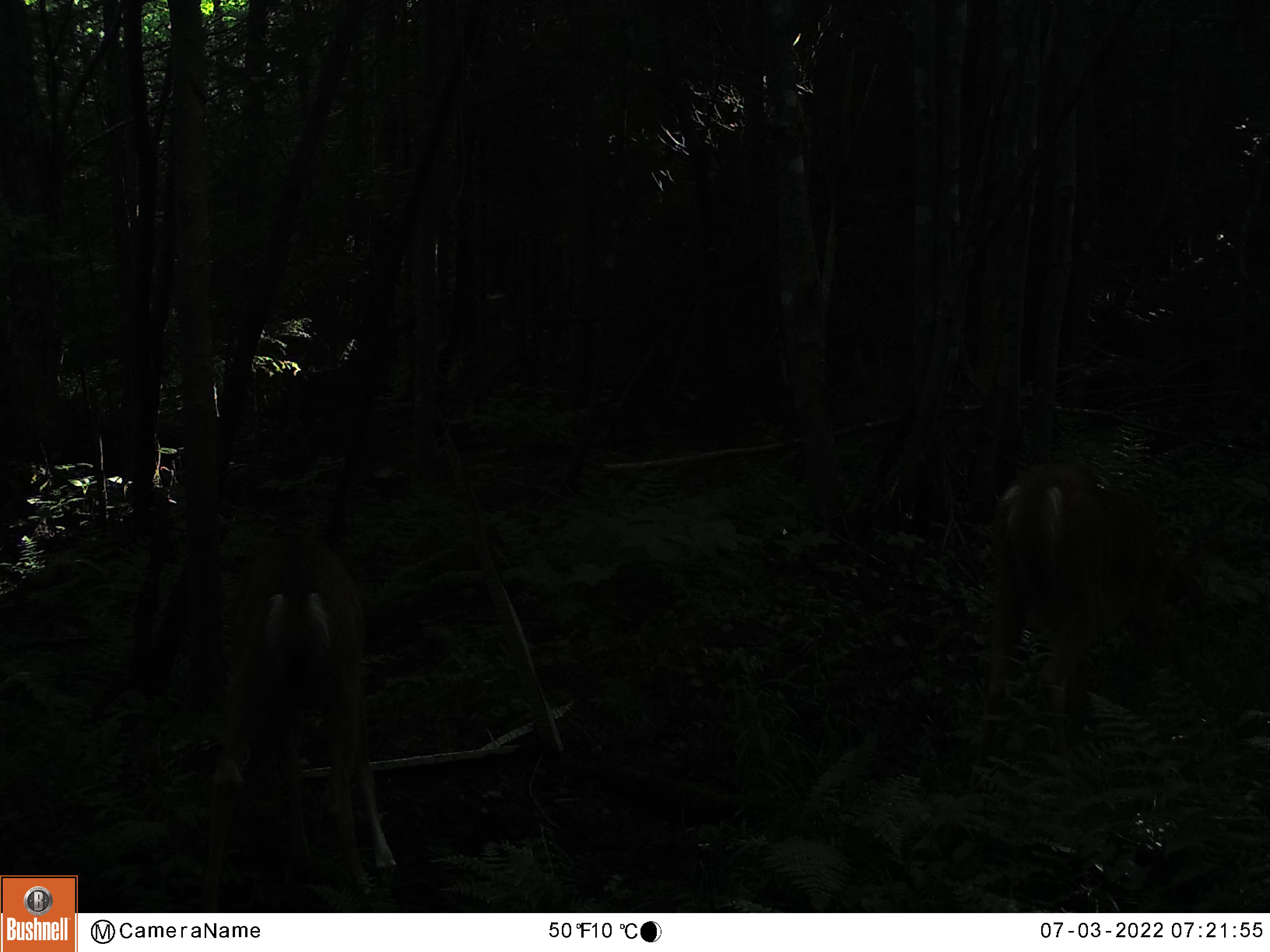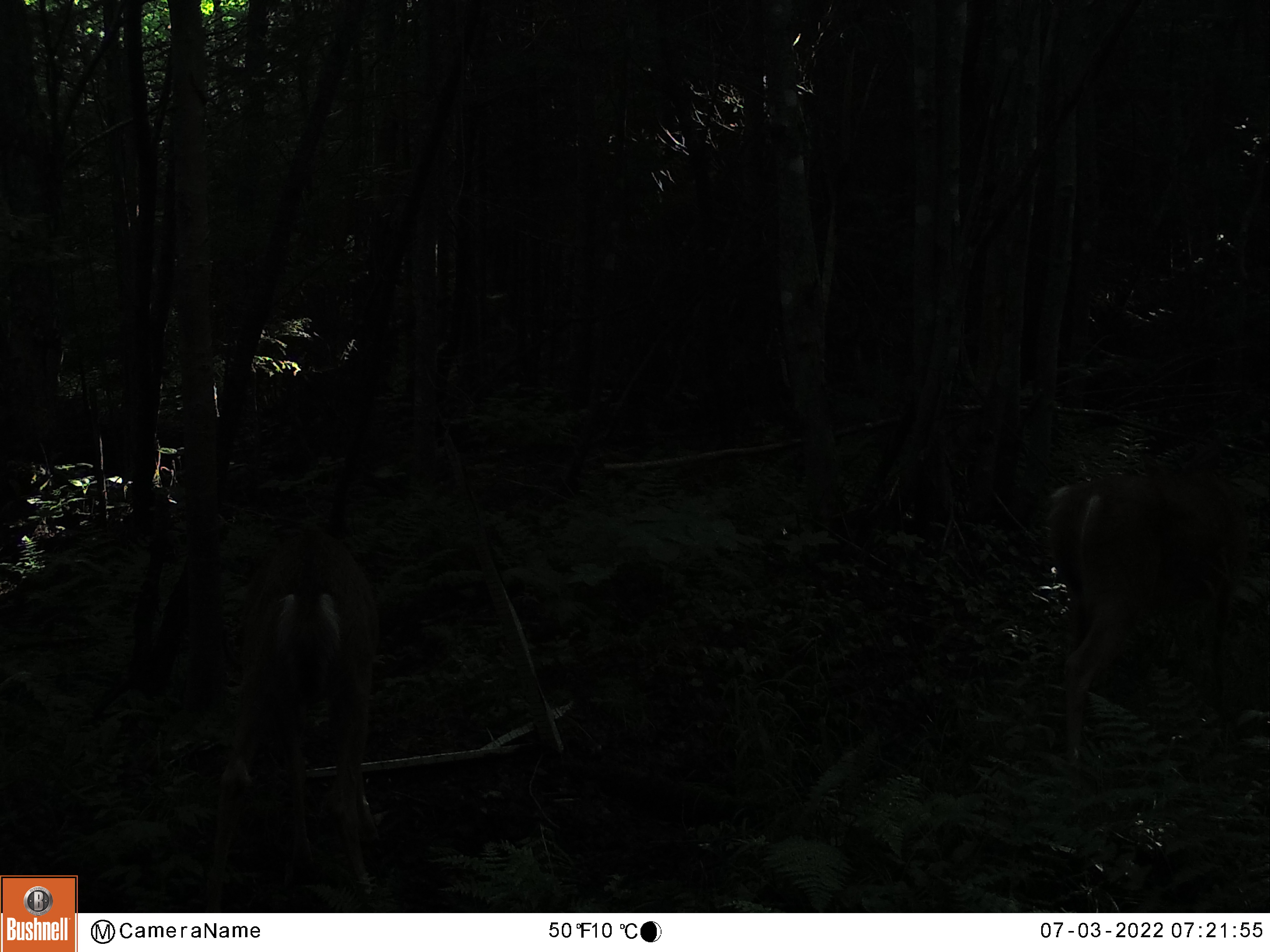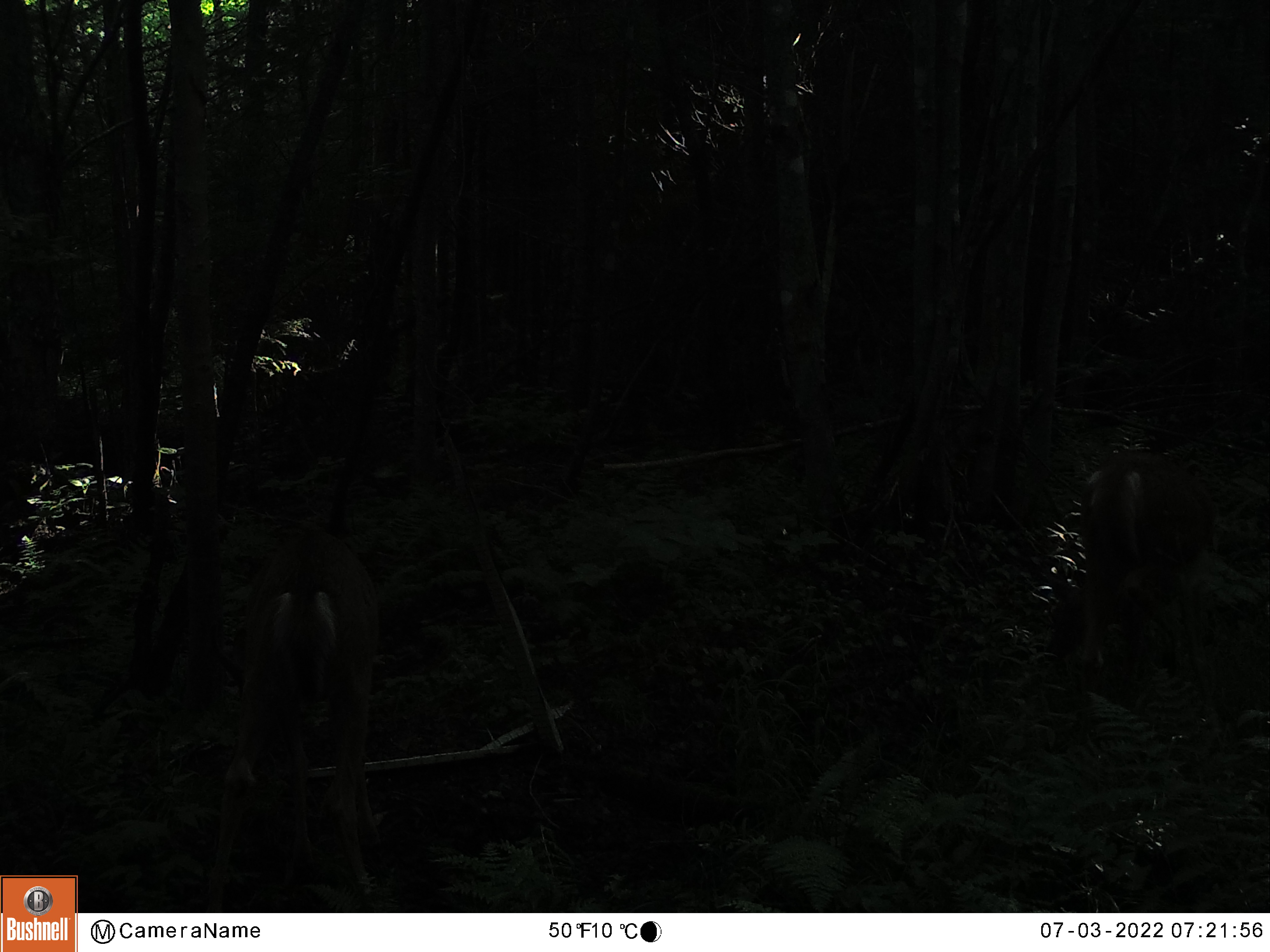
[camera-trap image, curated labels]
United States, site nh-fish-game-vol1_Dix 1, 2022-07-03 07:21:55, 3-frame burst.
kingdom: Animalia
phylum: Chordata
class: Mammalia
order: Artiodactyla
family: Cervidae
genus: Odocoileus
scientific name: Odocoileus virginianus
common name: white-tailed deer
White-tailed deer (Odocoileus virginianus).